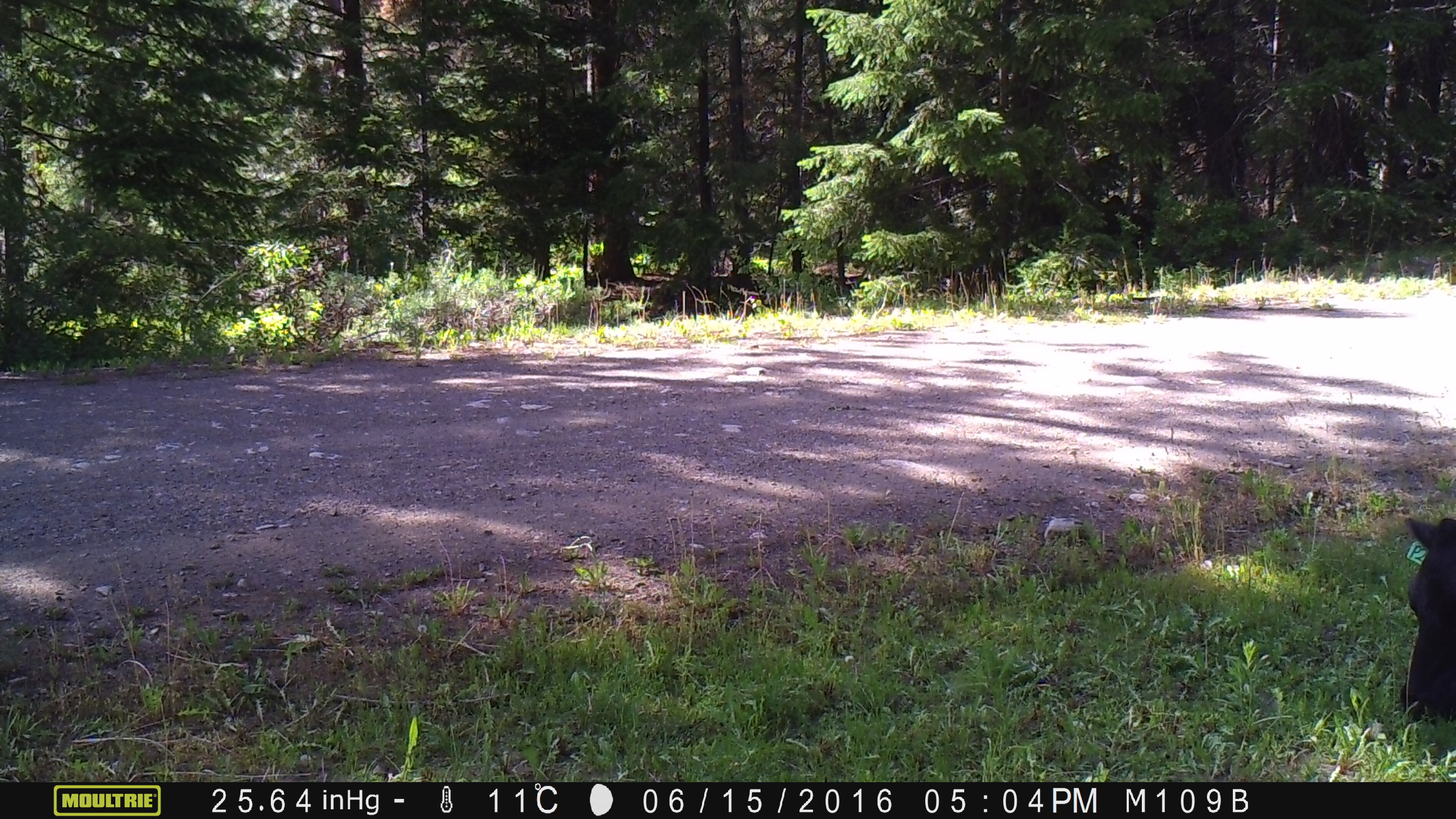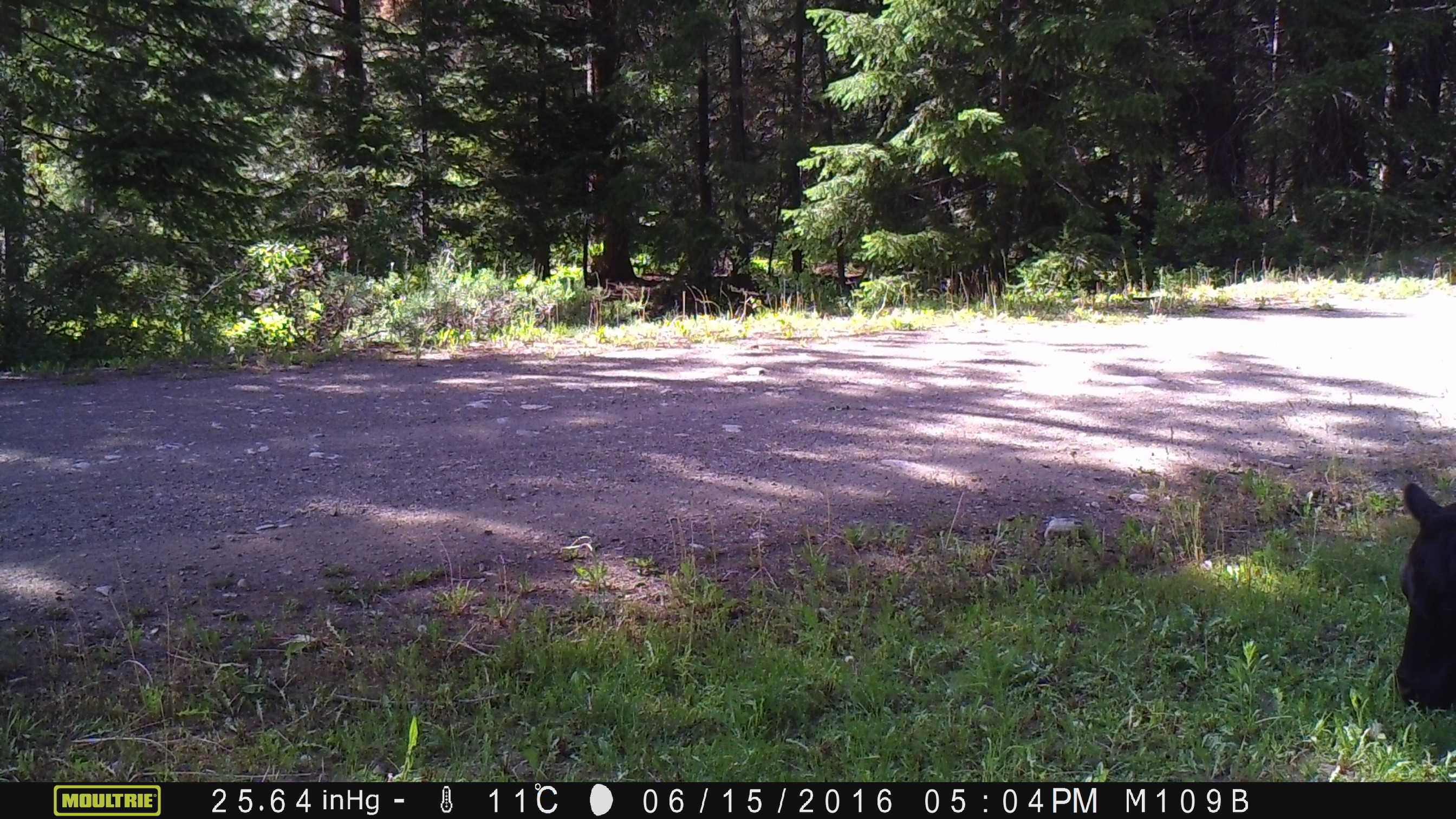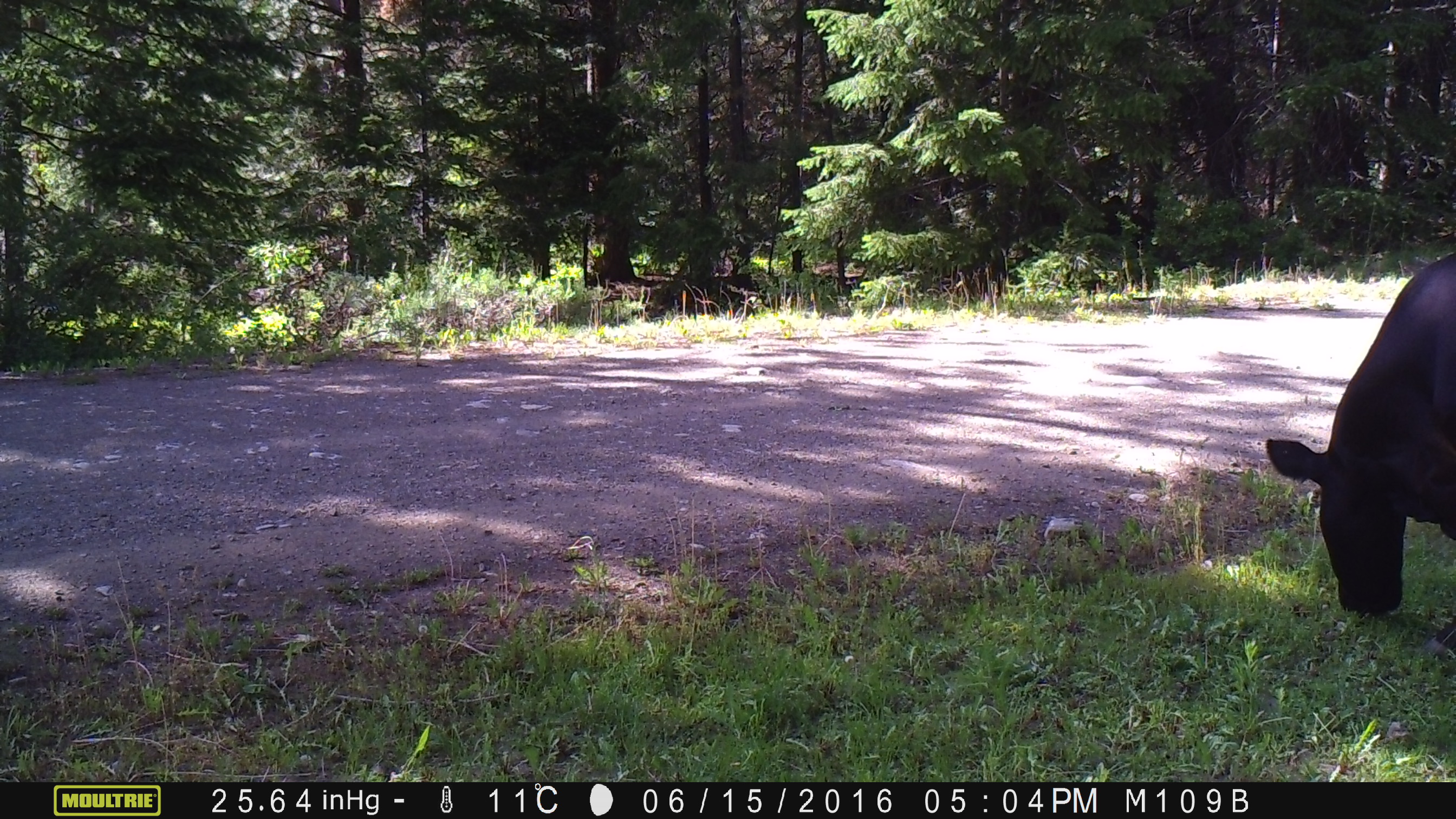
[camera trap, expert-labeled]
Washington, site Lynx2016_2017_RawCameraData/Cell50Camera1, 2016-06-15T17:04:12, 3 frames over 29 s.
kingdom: Animalia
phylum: Chordata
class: Mammalia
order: Artiodactyla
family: Bovidae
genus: Bos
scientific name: Bos taurus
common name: domestic cattle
Domestic cattle (Bos taurus). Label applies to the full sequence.